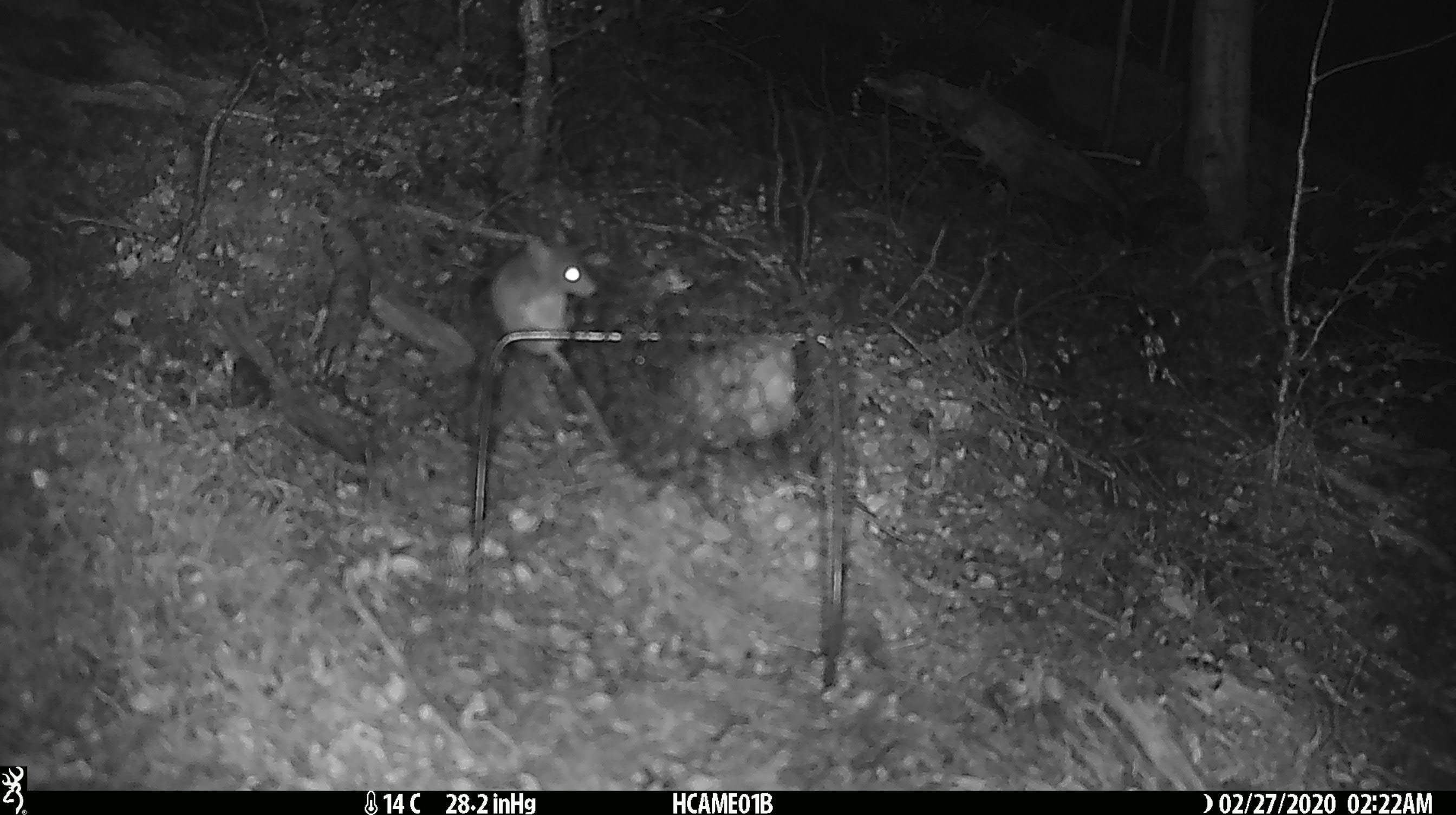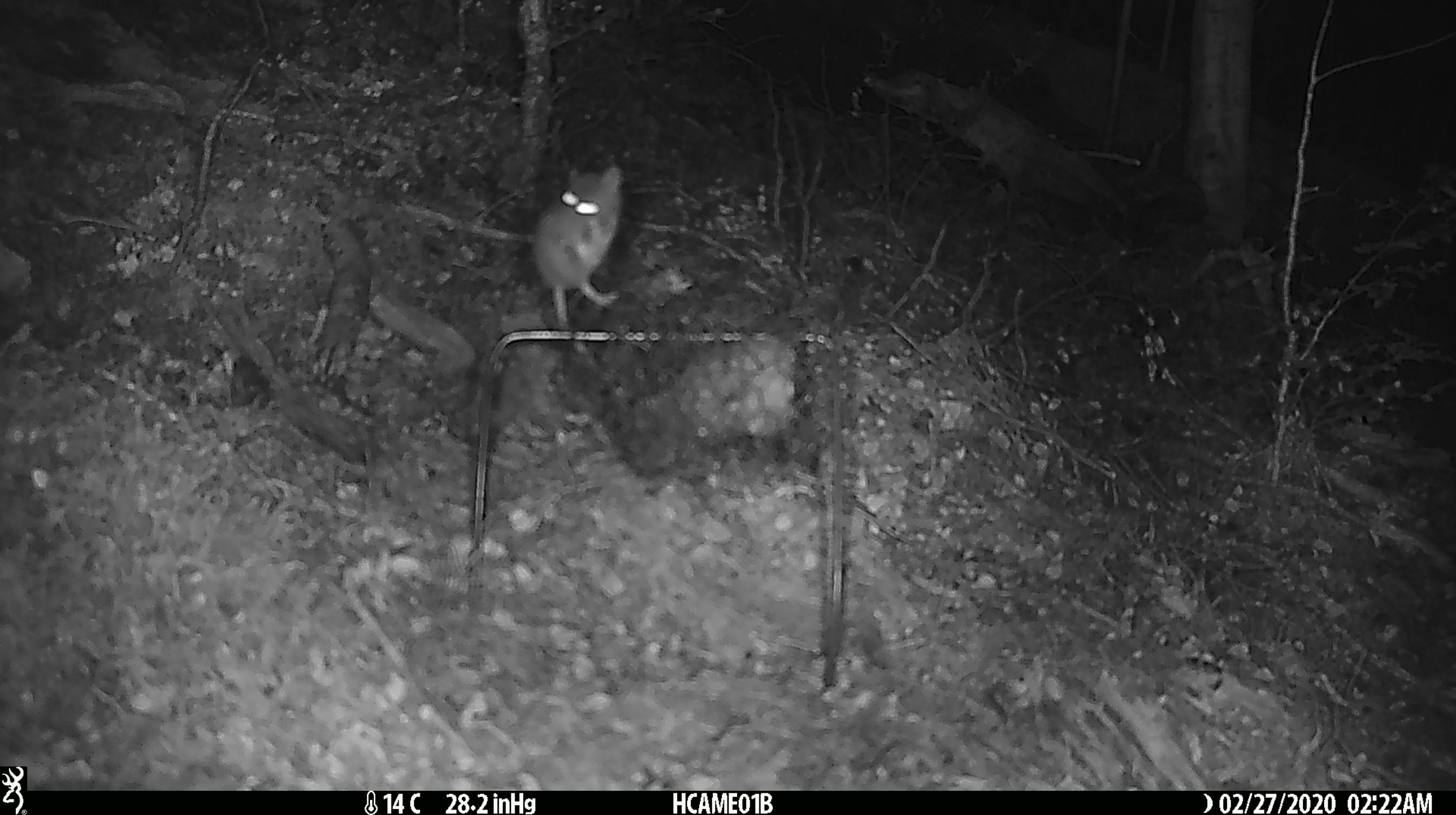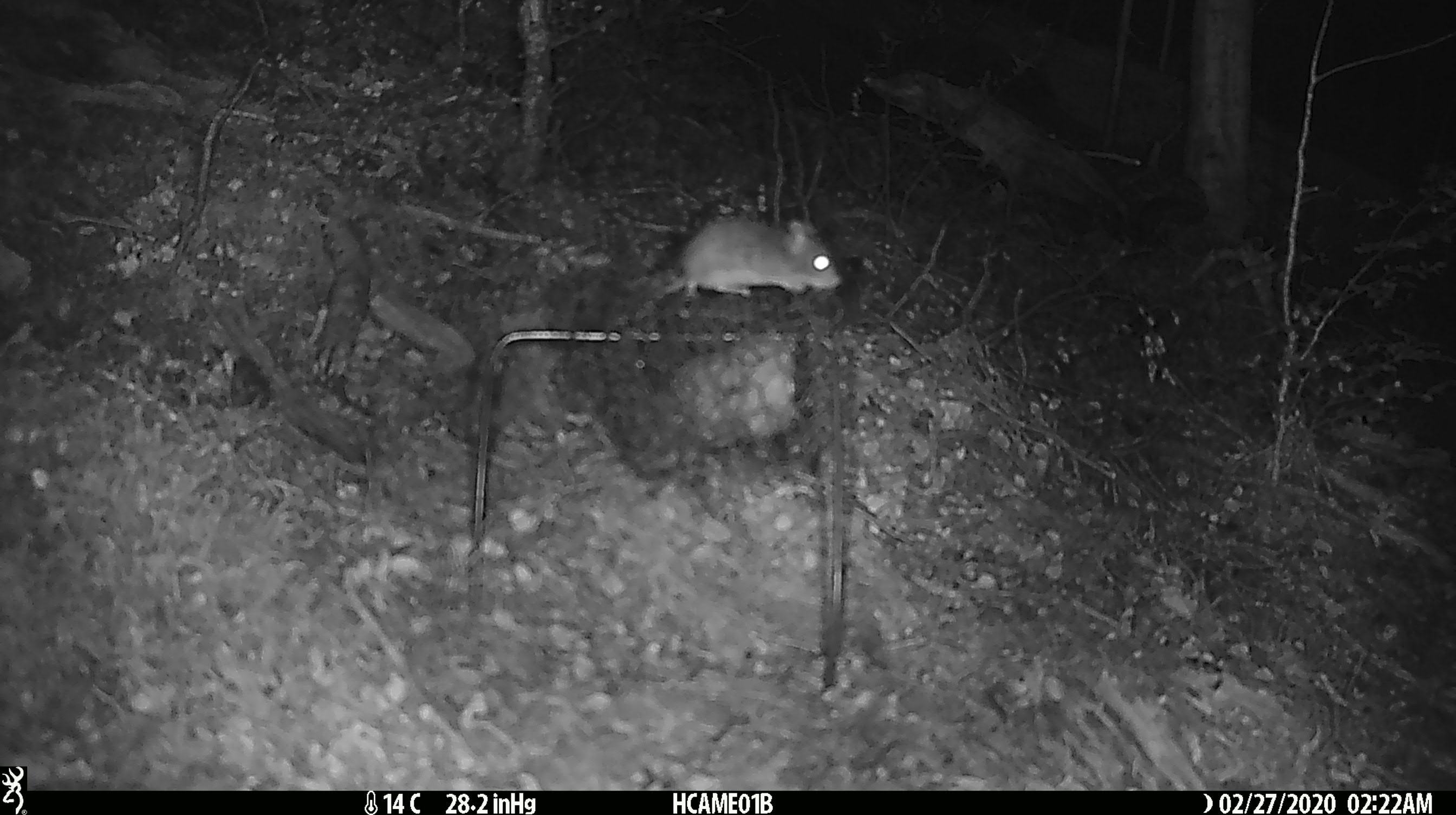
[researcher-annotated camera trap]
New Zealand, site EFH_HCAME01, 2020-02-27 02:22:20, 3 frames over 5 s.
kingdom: Animalia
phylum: Chordata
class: Mammalia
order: Rodentia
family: Muridae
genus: Mus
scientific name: Mus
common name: mouse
Mouse (Mus).